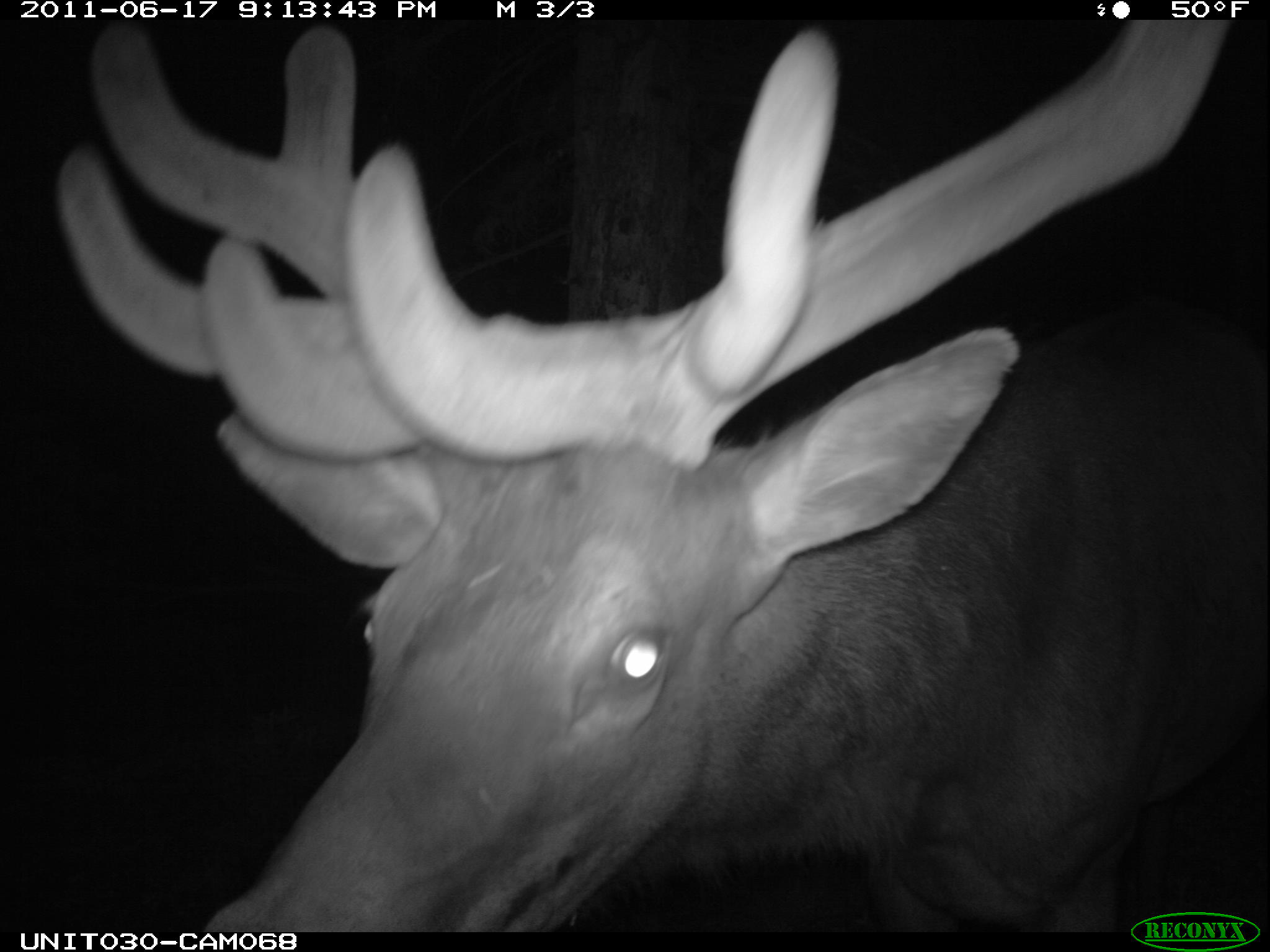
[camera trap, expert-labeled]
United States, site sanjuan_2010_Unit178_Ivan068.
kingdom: Animalia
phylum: Chordata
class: Mammalia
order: Artiodactyla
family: Cervidae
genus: Cervus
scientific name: Cervus elaphus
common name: red deer